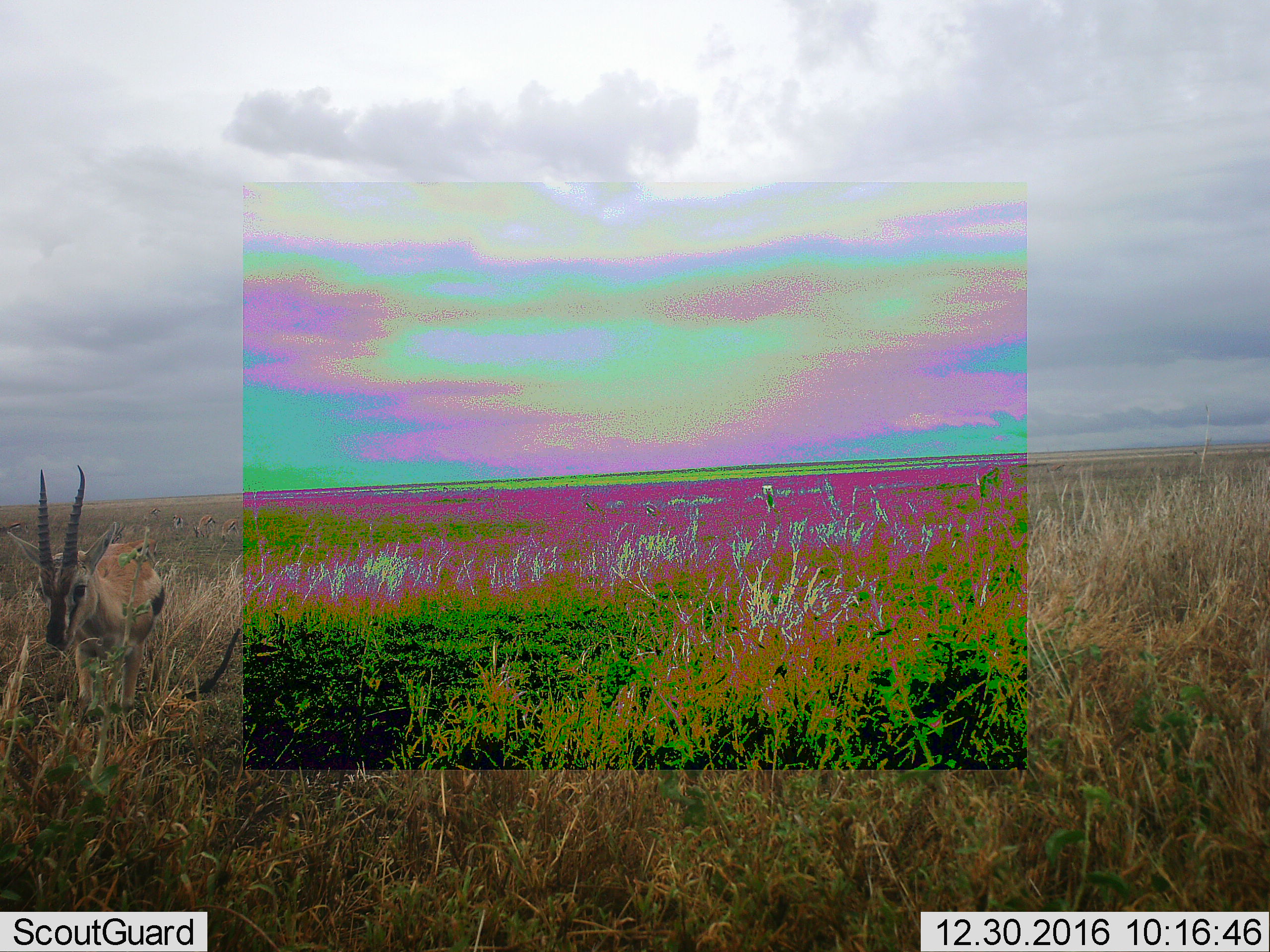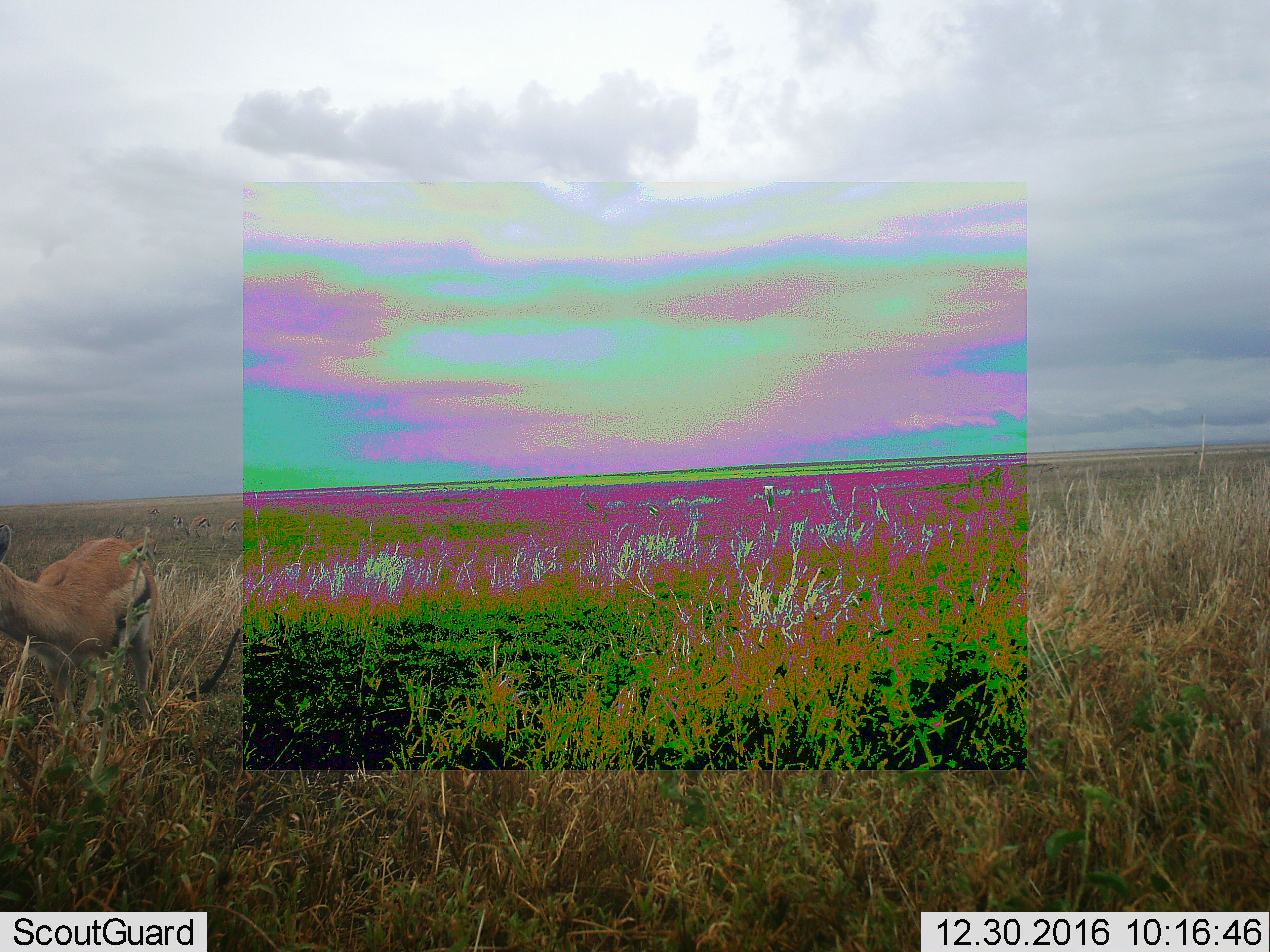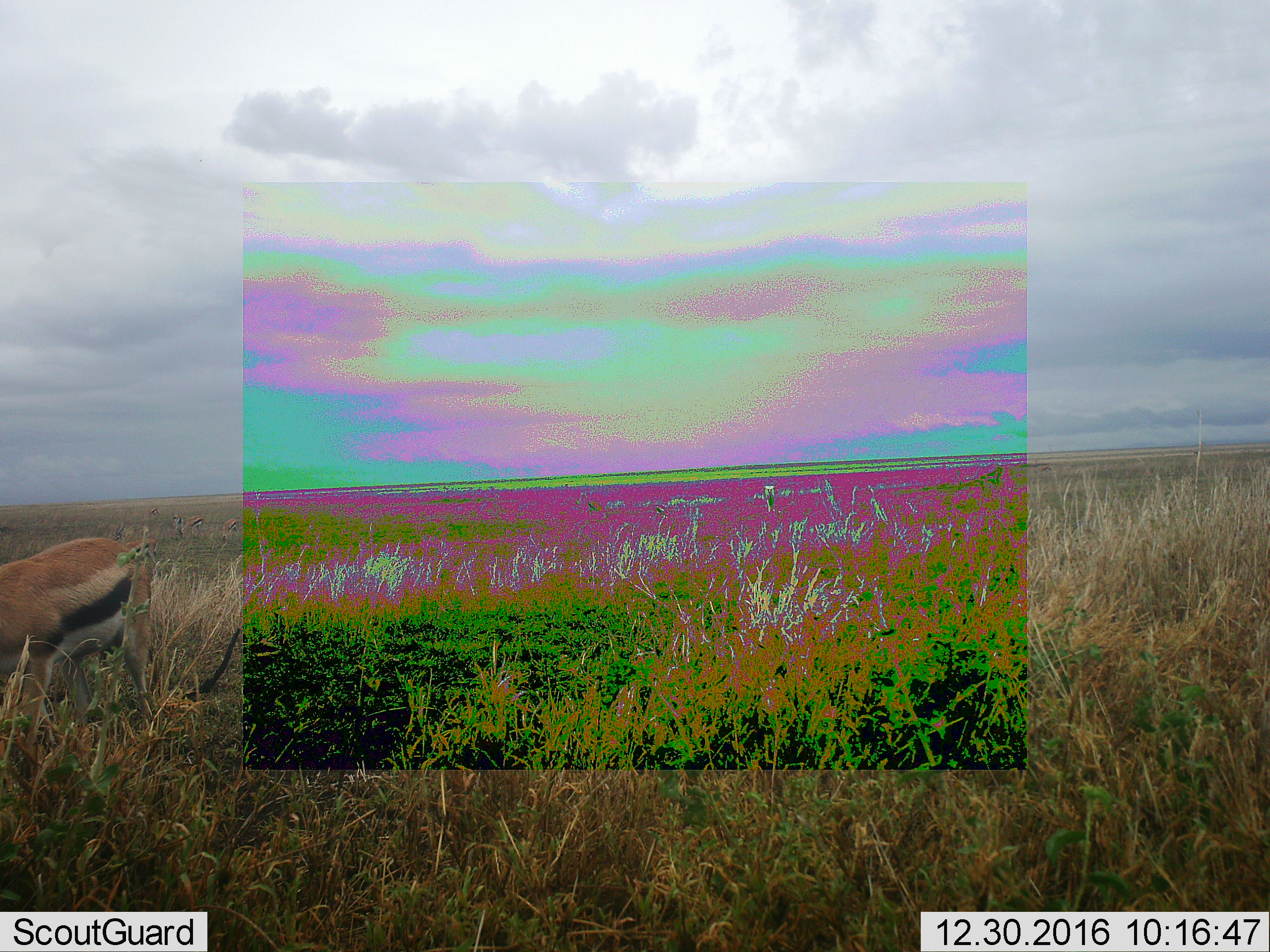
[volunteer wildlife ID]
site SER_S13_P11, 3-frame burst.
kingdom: Animalia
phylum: Chordata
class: Mammalia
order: Artiodactyla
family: Bovidae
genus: Eudorcas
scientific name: Eudorcas thomsonii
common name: thomson's gazelle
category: gazellethomsons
Gazellethomsons (thomson's gazelle) (Eudorcas thomsonii), count 1. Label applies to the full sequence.